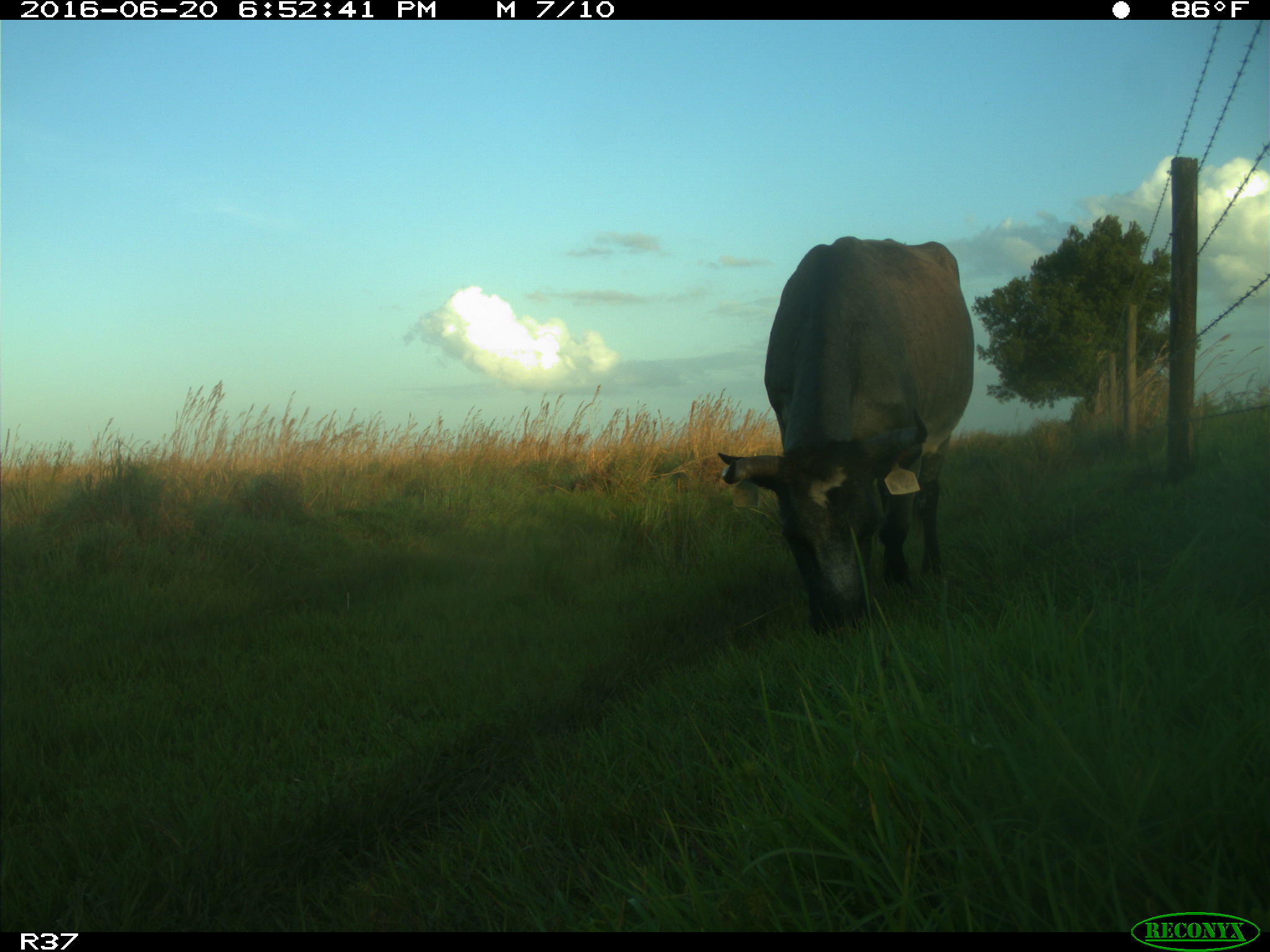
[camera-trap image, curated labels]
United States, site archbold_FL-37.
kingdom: Animalia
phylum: Chordata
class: Mammalia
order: Artiodactyla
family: Bovidae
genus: Bos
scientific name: Bos taurus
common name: domestic cow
Bos taurus (domestic cow).